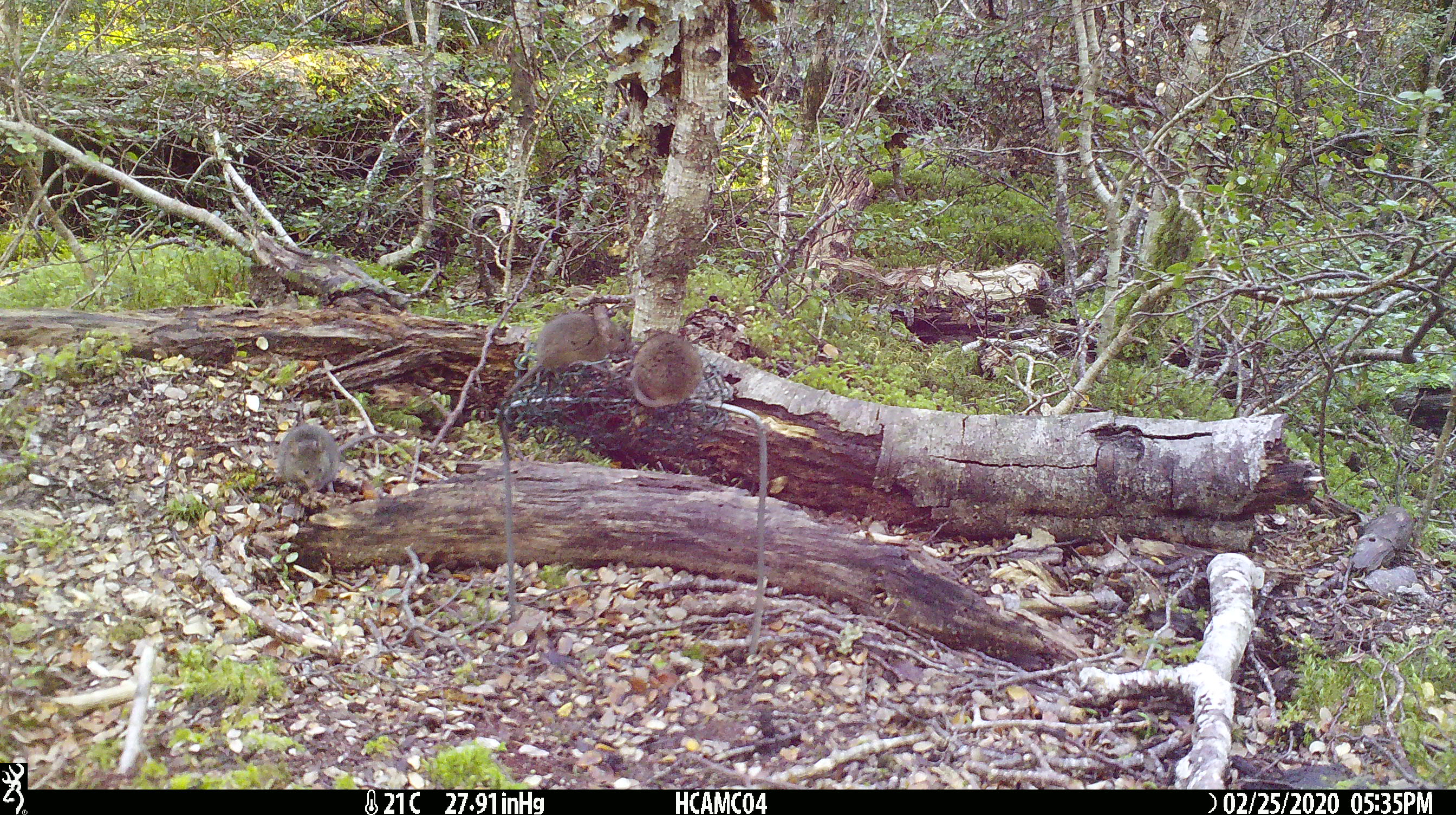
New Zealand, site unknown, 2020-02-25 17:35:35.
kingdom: Animalia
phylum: Chordata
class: Mammalia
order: Rodentia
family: Muridae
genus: Mus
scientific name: Mus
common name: mouse